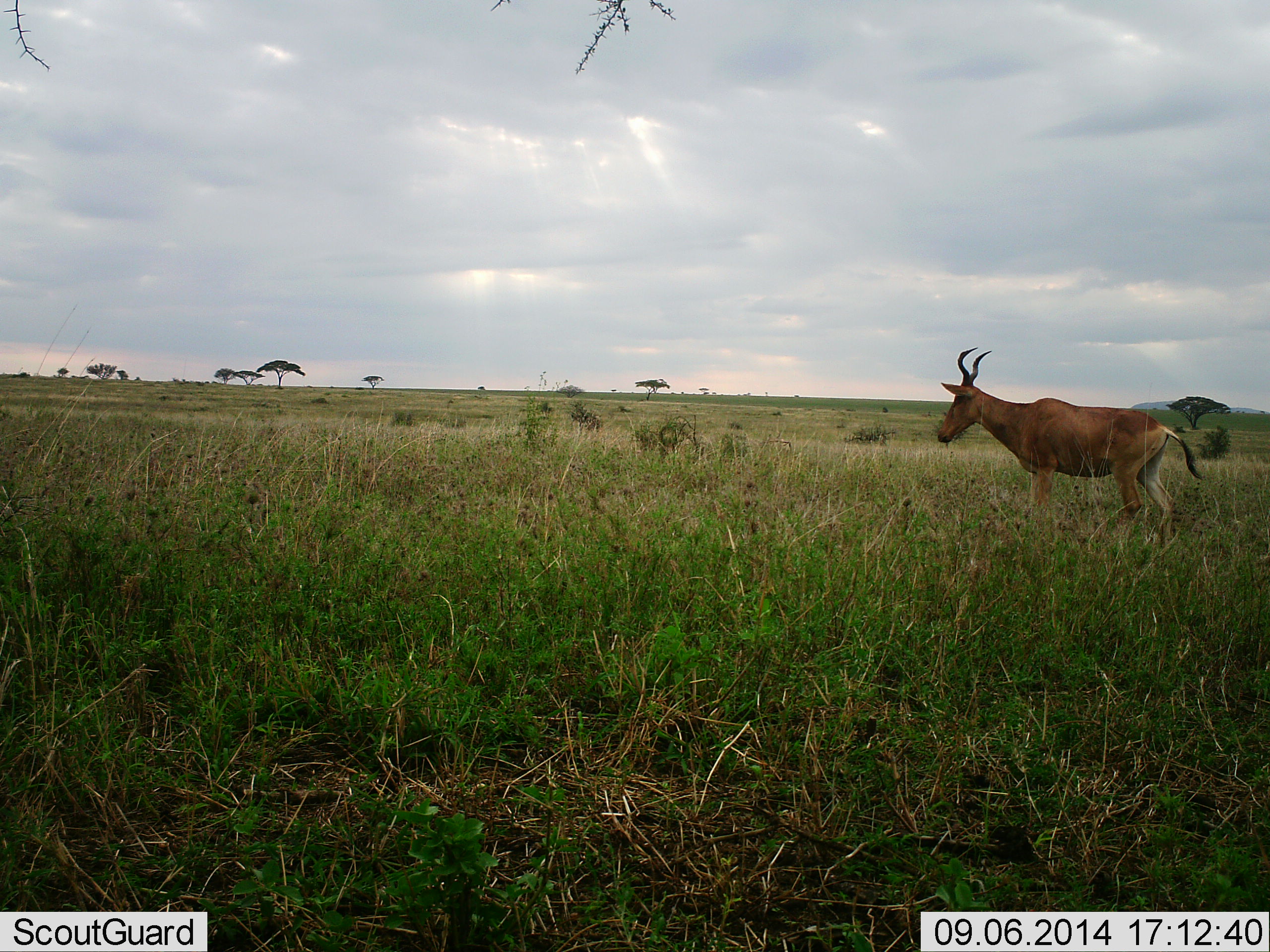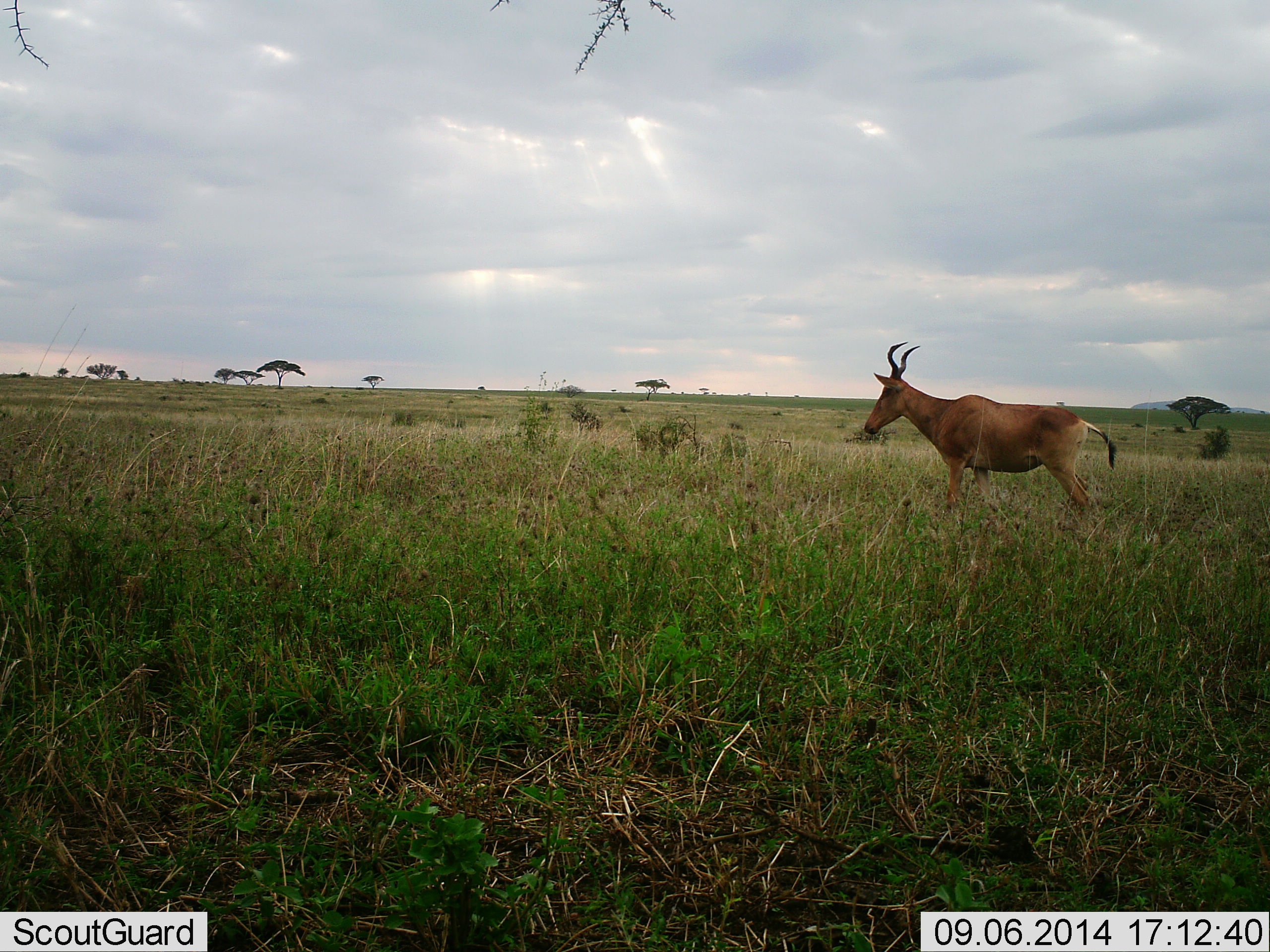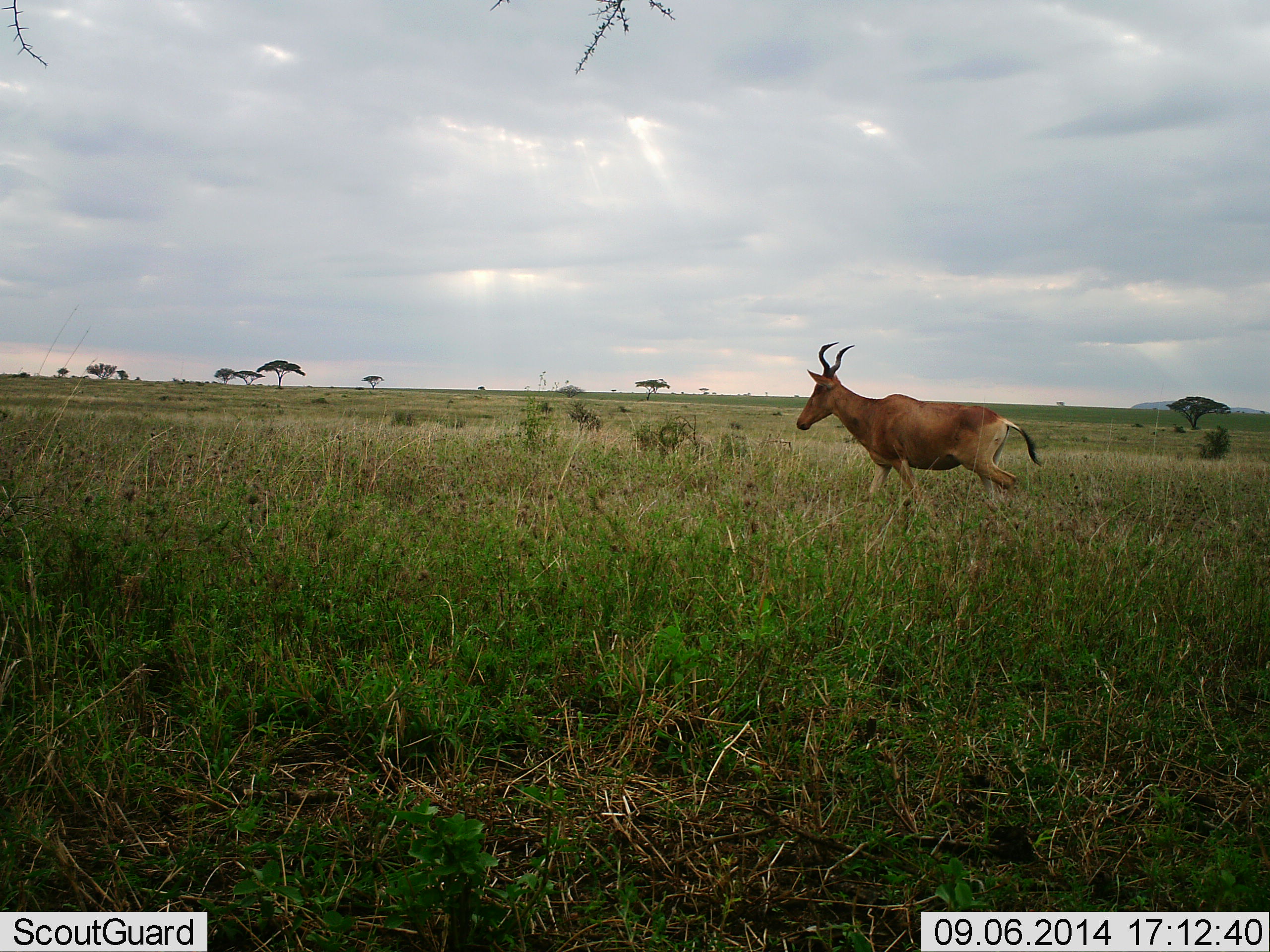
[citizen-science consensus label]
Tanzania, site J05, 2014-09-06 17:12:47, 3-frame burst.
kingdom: Animalia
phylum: Chordata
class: Mammalia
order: Artiodactyla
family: Bovidae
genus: Alcelaphus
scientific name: Alcelaphus buselaphus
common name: hartebeest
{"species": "hartebeest (Alcelaphus buselaphus)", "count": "1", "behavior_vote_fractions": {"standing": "40%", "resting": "0%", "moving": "70%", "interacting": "0%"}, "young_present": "0%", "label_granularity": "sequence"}